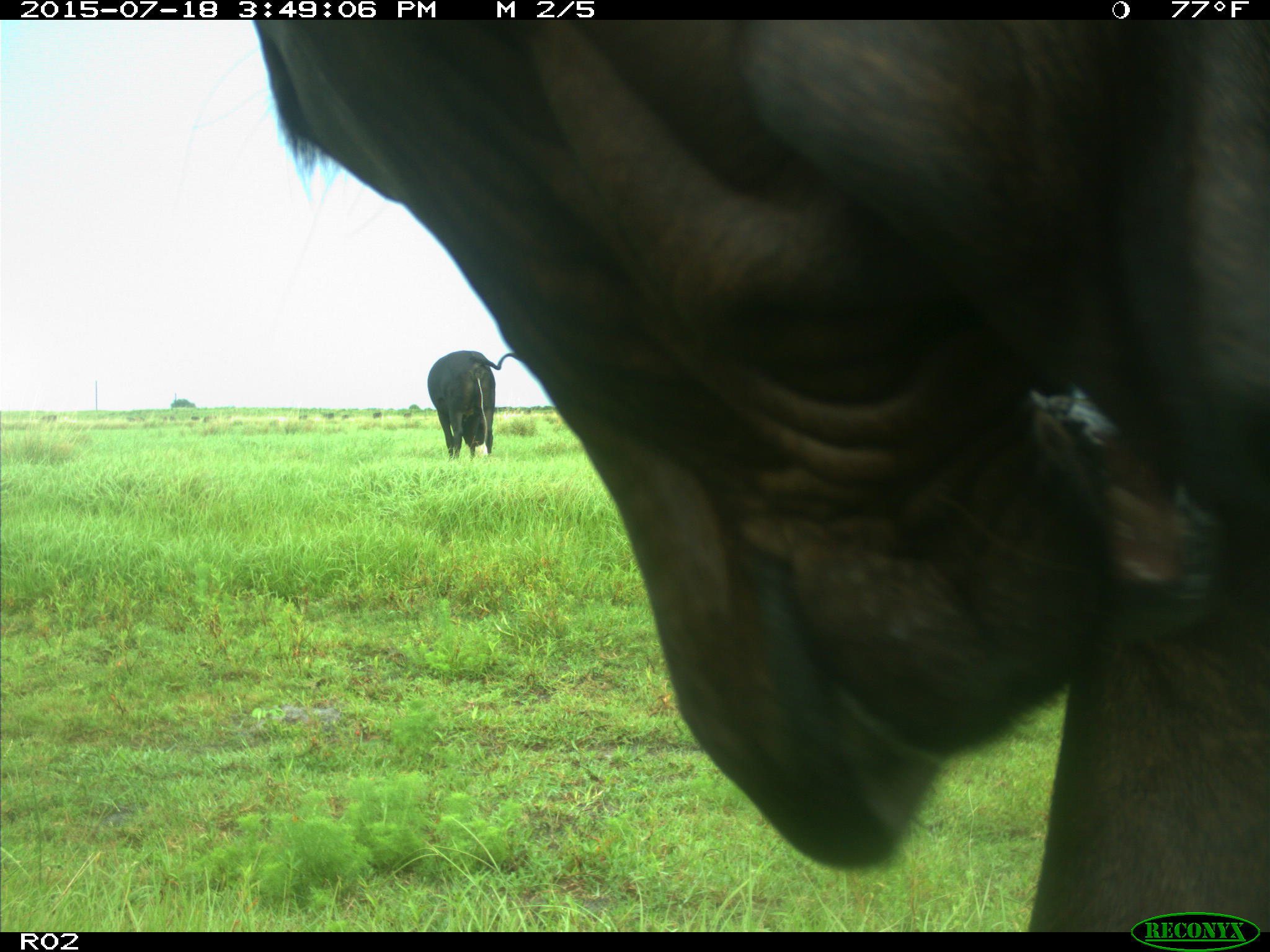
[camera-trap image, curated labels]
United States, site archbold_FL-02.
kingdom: Animalia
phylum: Chordata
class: Mammalia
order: Artiodactyla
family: Bovidae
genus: Bos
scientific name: Bos taurus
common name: domestic cow